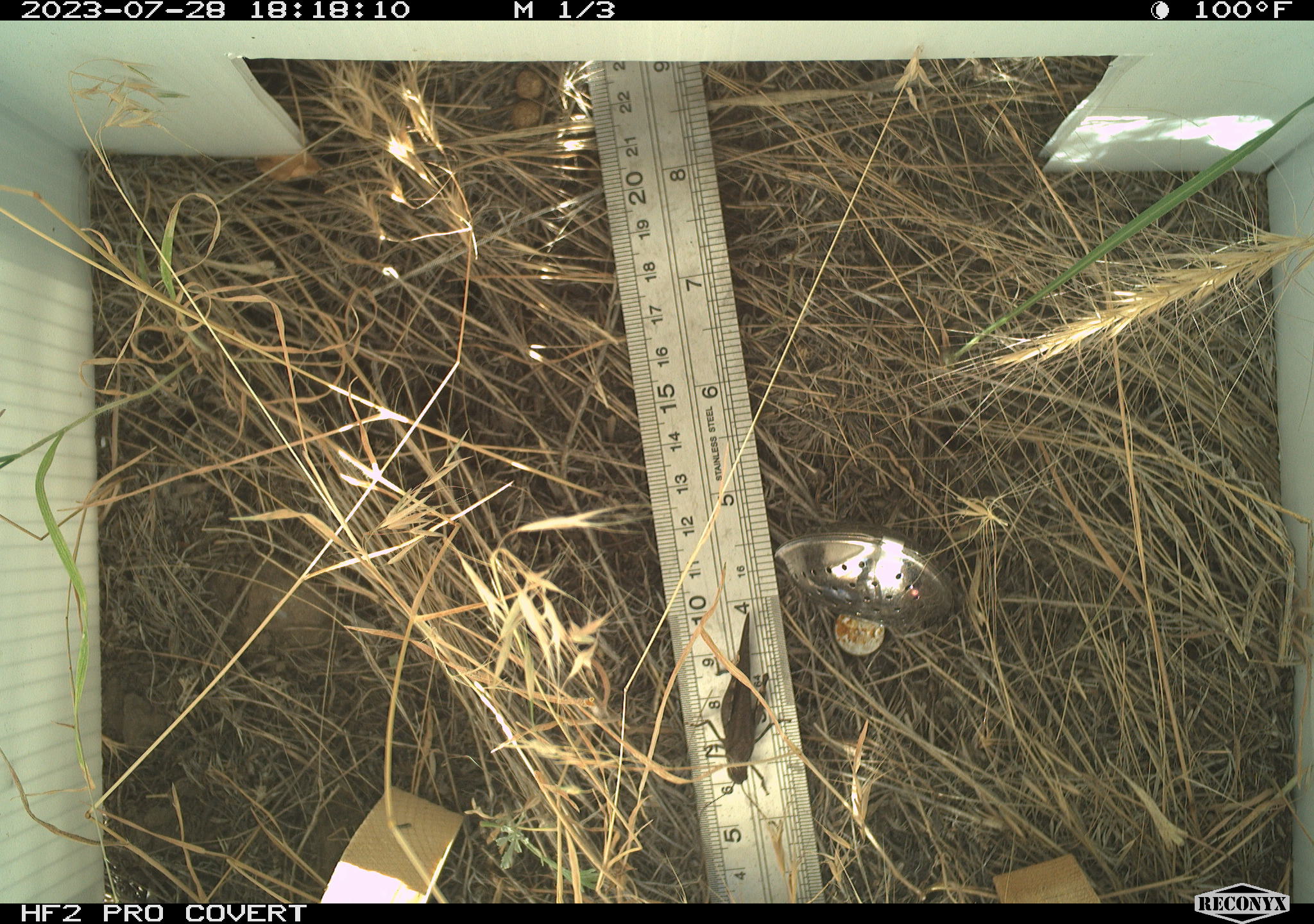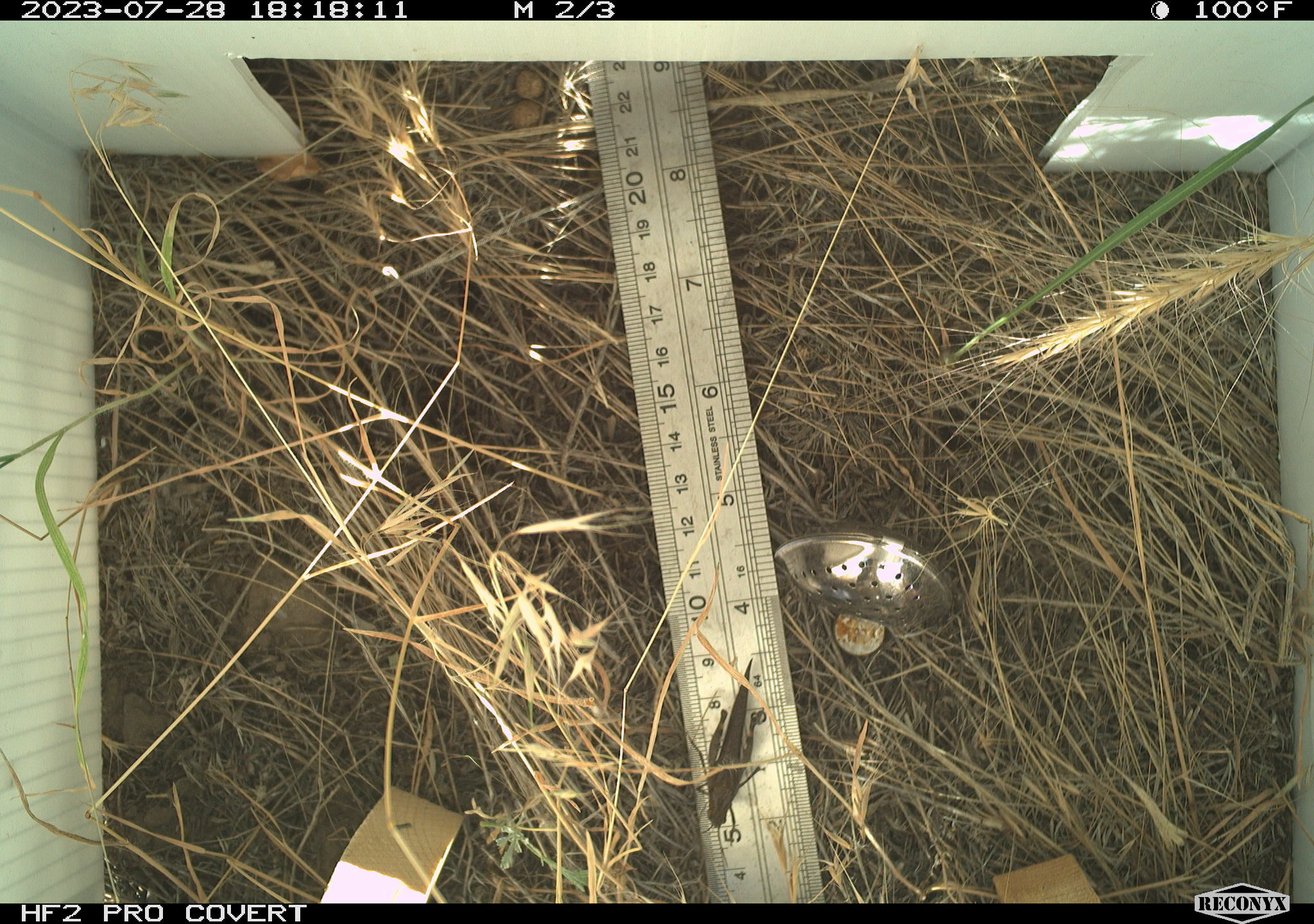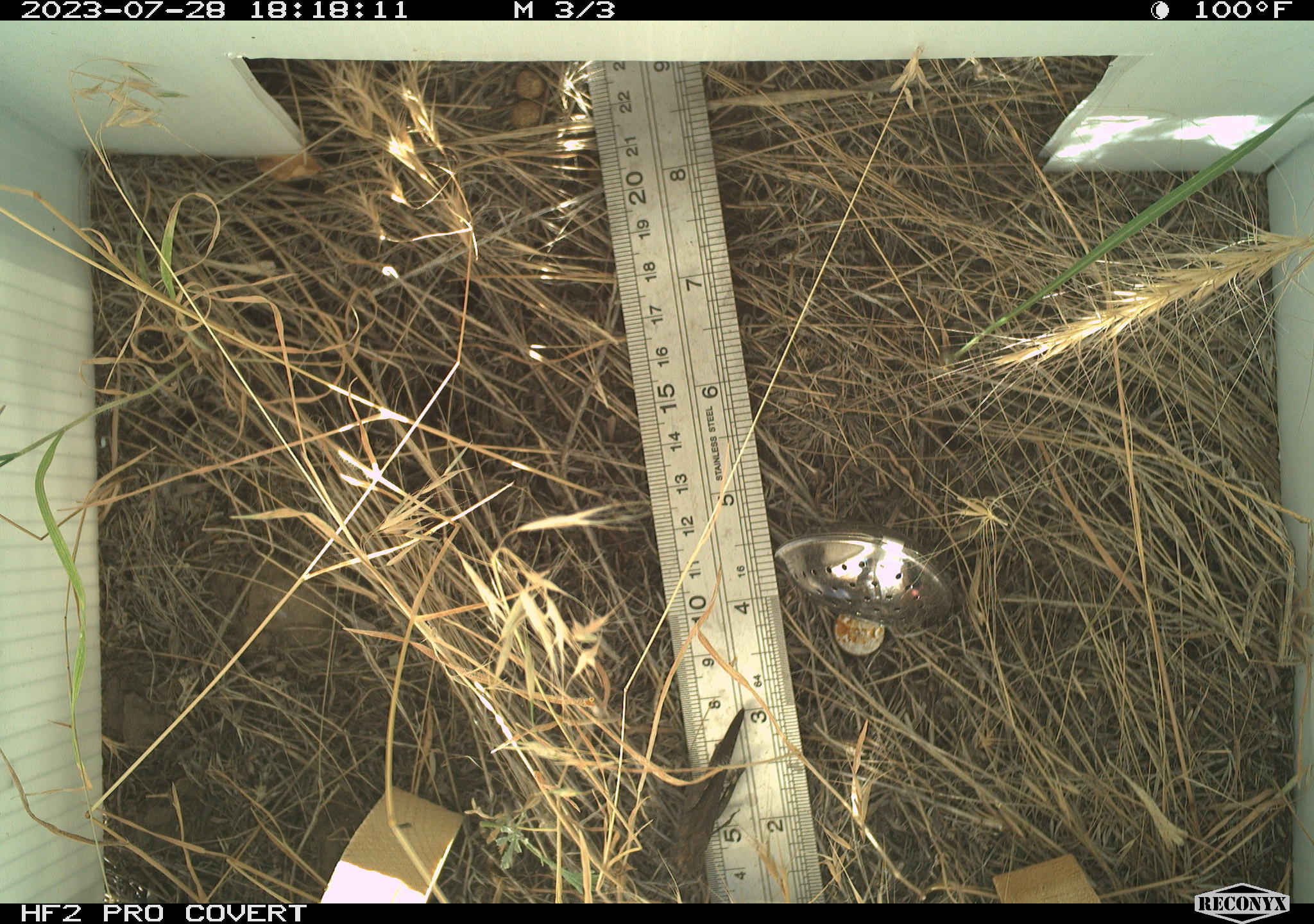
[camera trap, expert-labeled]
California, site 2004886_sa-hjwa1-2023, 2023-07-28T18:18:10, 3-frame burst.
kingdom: Animalia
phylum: Arthropoda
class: Insecta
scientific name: Insecta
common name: insect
Insect (Insecta).